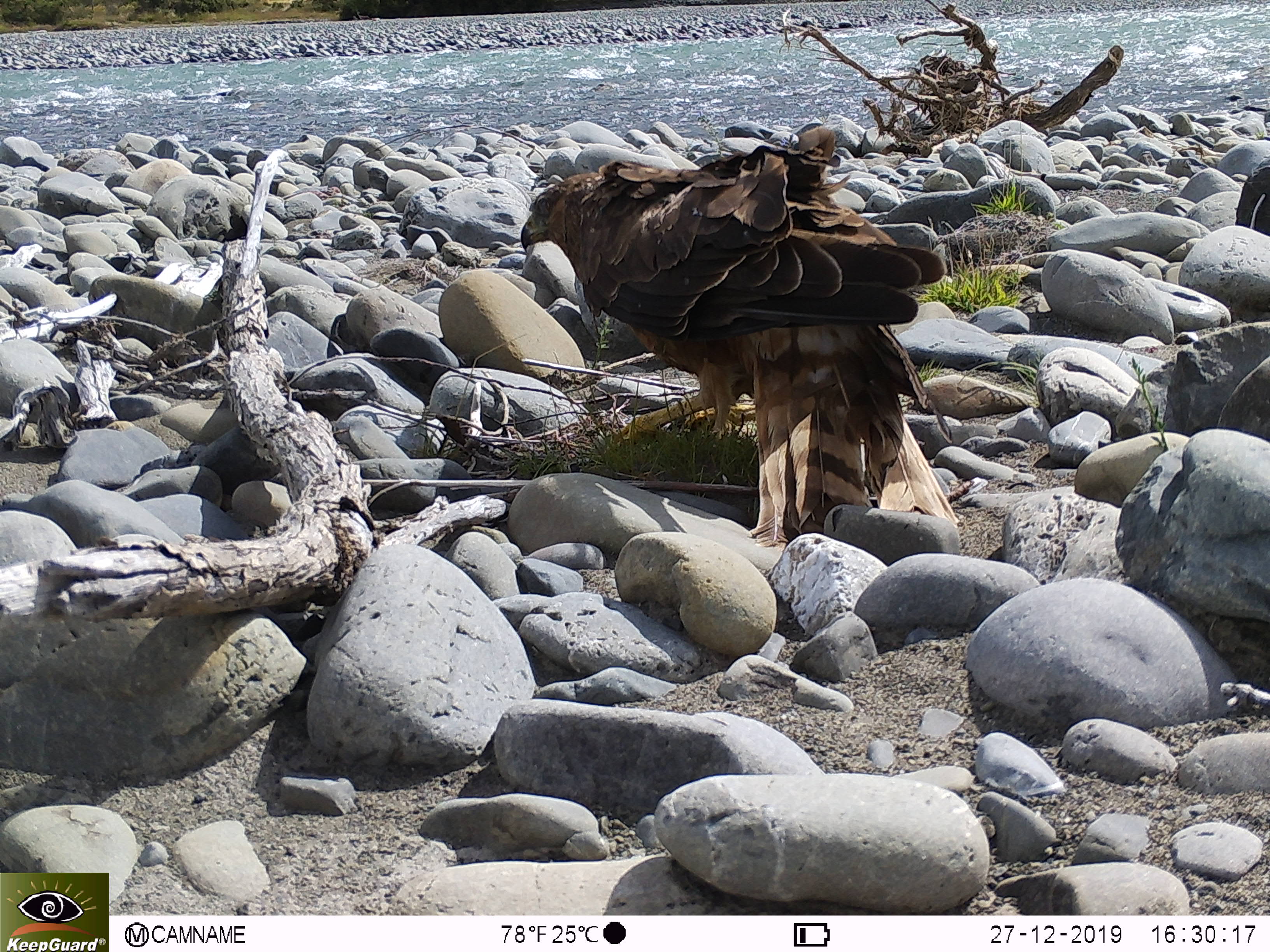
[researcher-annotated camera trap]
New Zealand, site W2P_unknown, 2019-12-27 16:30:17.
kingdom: Animalia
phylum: Chordata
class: Aves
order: Accipitriformes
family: Accipitridae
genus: Circus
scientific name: Circus approximans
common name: swamp harrier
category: harrier